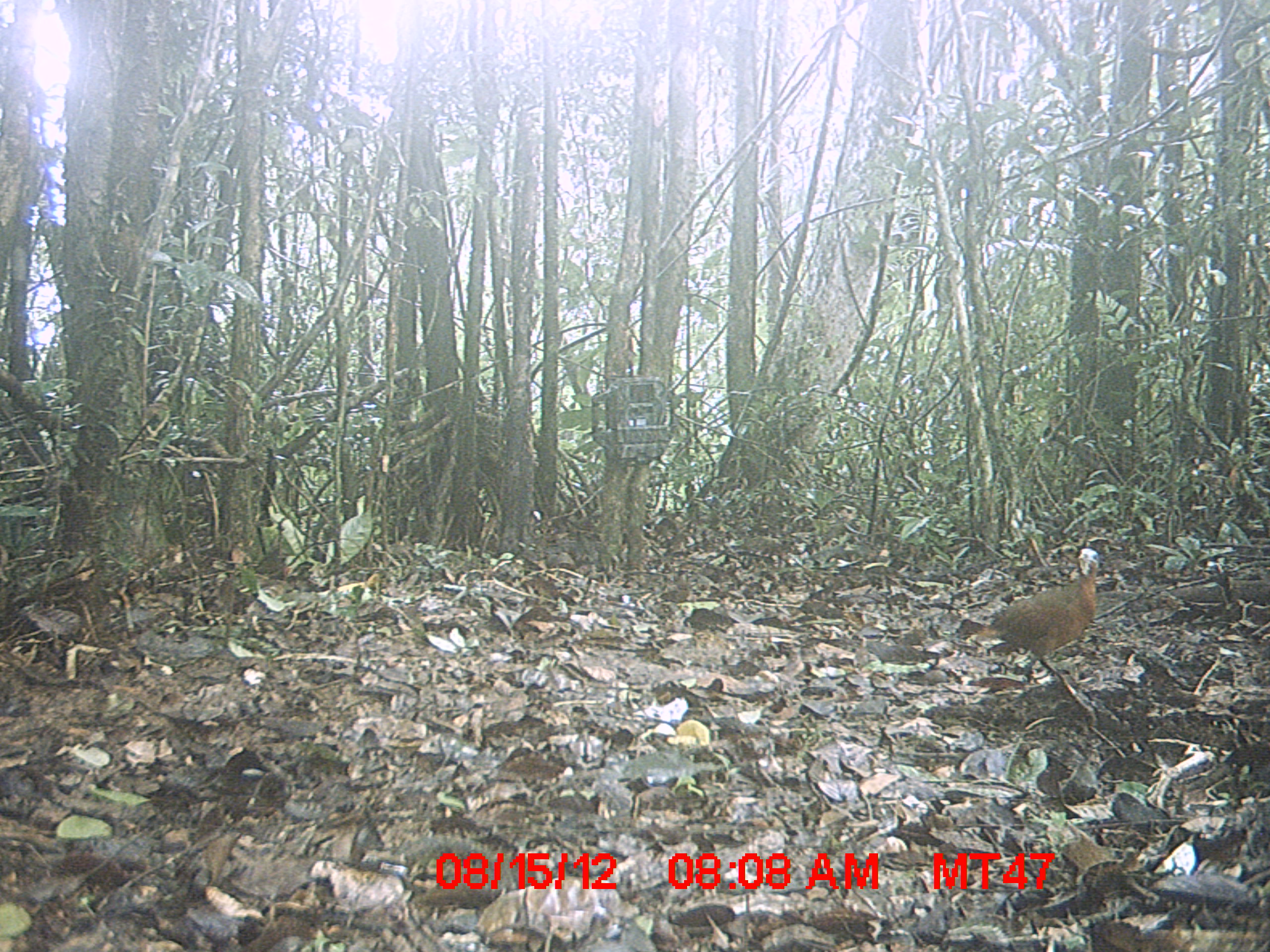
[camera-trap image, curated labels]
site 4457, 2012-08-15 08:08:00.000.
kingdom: Animalia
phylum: Chordata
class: Aves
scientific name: Aves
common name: bird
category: unknown bird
Unknown bird (bird) (Aves), count 2.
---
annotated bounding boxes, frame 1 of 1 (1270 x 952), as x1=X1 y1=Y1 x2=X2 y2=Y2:
unknown bird: x1=974 y1=547 x2=1101 y2=728